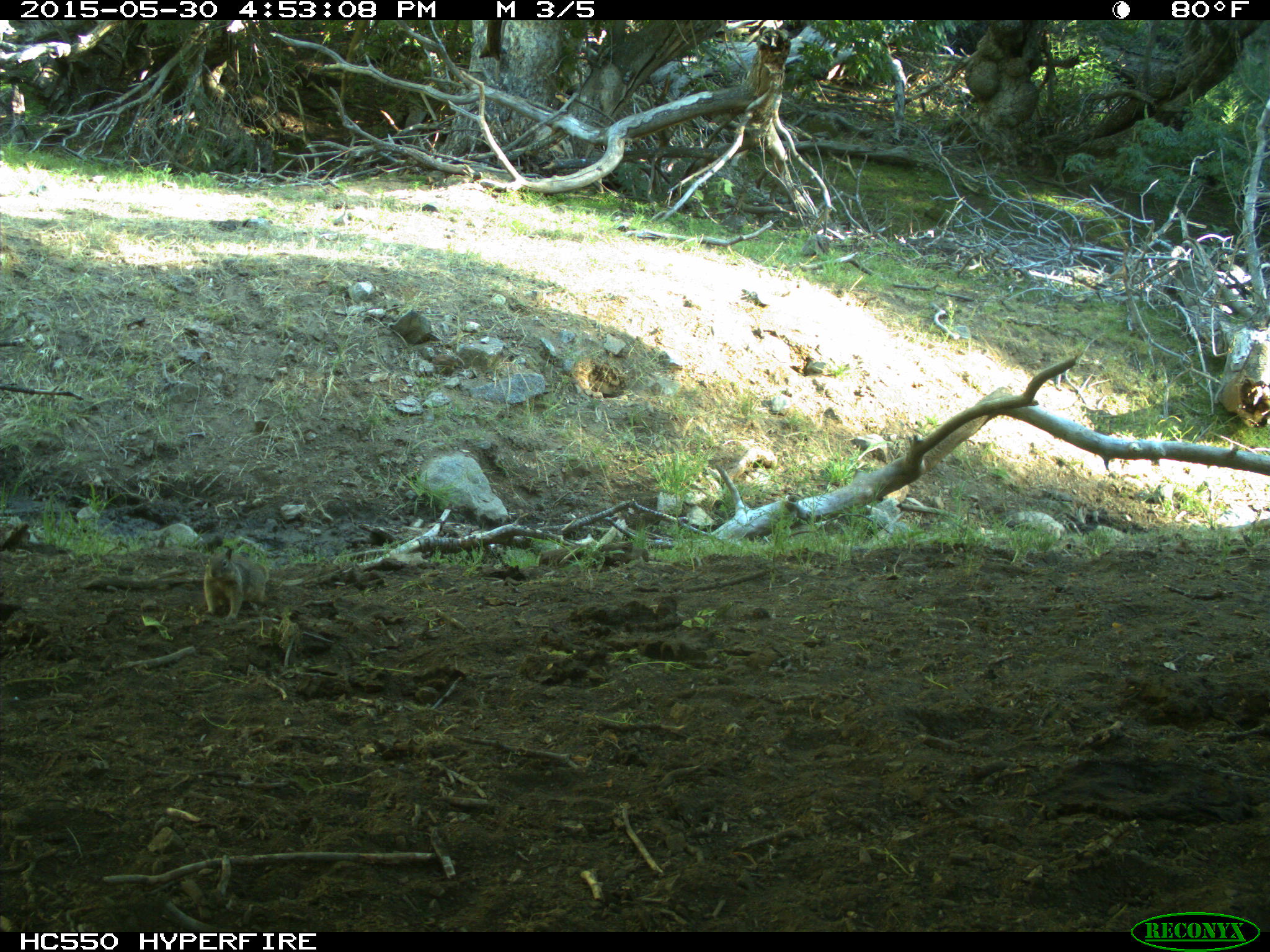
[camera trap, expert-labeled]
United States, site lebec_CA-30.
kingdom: Animalia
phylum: Chordata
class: Mammalia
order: Rodentia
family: Sciuridae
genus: Otospermophilus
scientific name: Otospermophilus beecheyi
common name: california ground squirrel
Otospermophilus beecheyi (california ground squirrel).